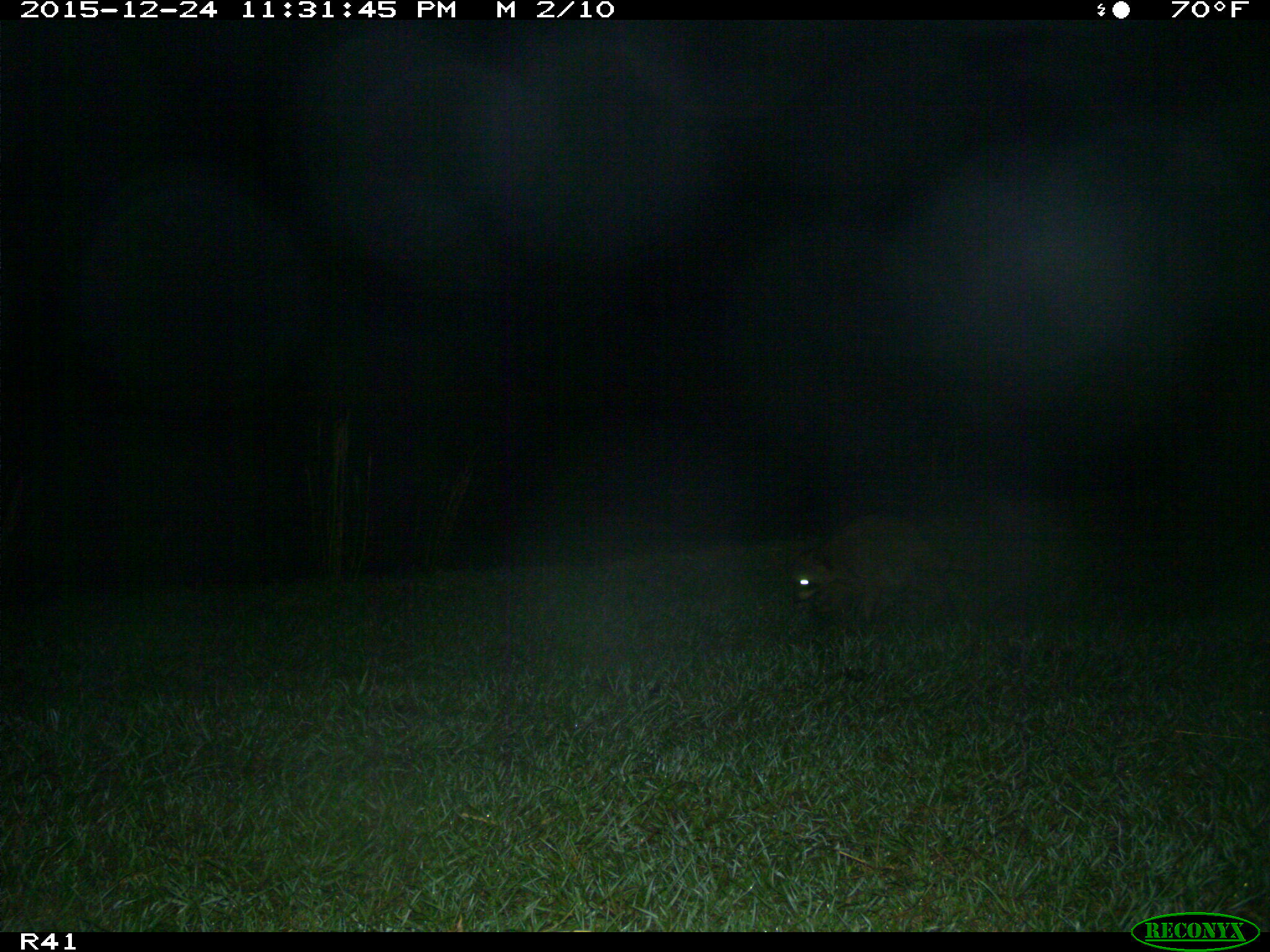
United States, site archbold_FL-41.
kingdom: Animalia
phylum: Chordata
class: Mammalia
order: Carnivora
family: Procyonidae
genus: Procyon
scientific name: Procyon lotor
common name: common raccoon